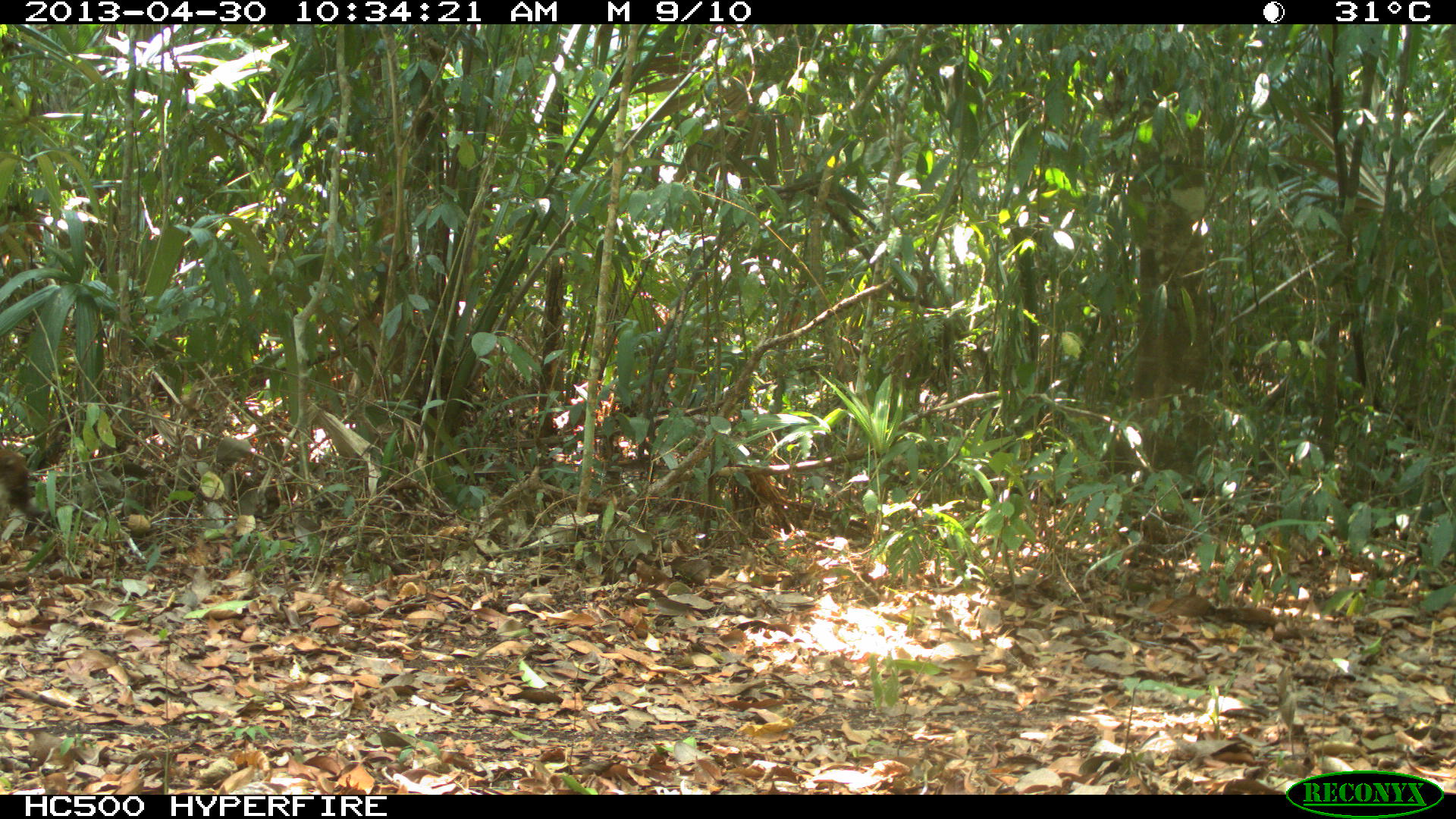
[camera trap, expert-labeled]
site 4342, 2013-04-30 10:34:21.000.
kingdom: Animalia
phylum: Chordata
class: Mammalia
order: Carnivora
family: Procyonidae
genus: Nasua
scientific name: Nasua narica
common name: white-nosed coati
Nasua narica (white-nosed coati), count 1, sex male.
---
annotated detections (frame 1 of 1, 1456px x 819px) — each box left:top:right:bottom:
nasua narica: 0:449:44:518